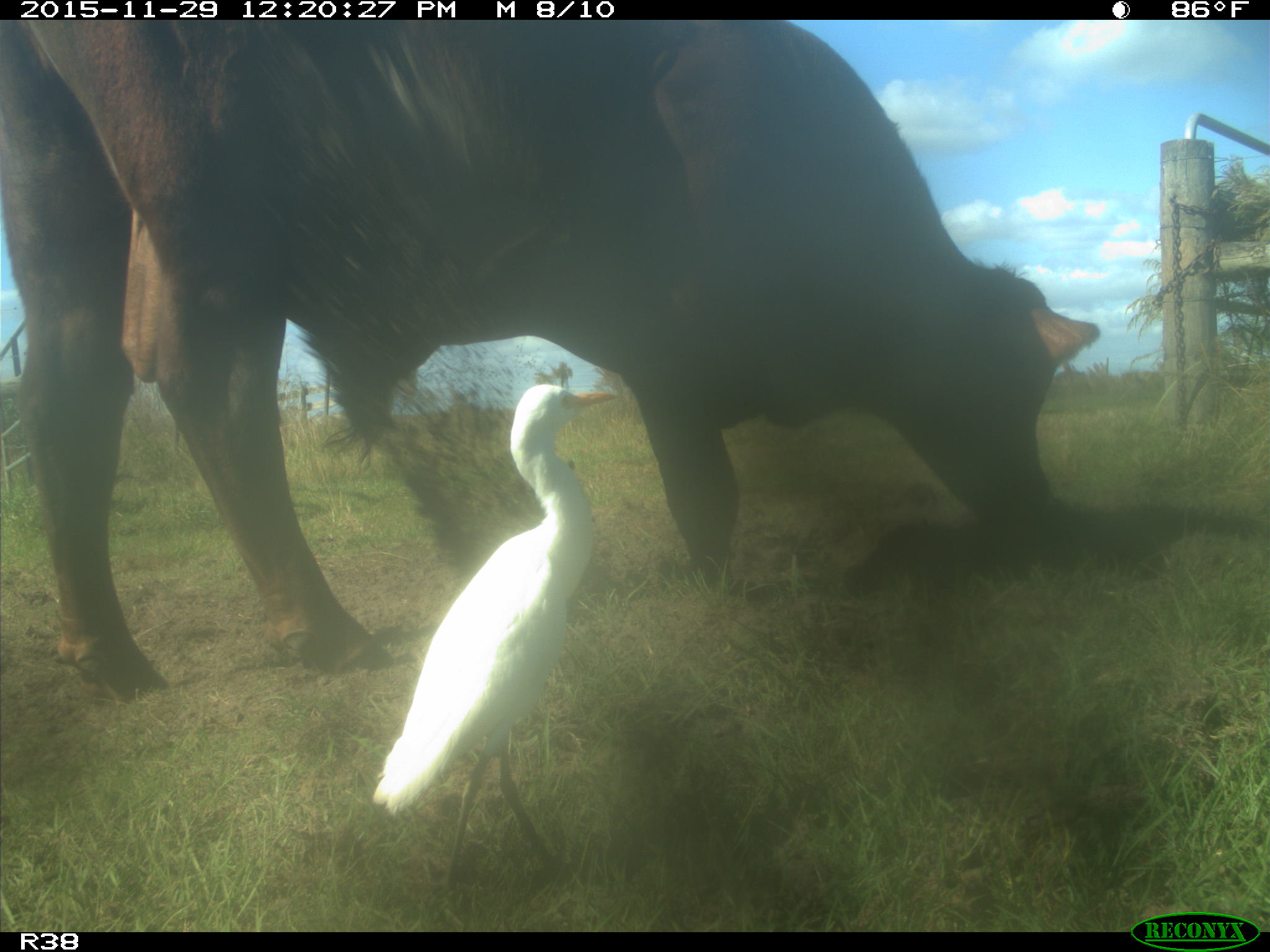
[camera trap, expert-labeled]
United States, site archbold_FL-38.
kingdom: Animalia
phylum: Chordata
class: Mammalia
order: Artiodactyla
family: Bovidae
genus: Bos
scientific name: Bos taurus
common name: domestic cow